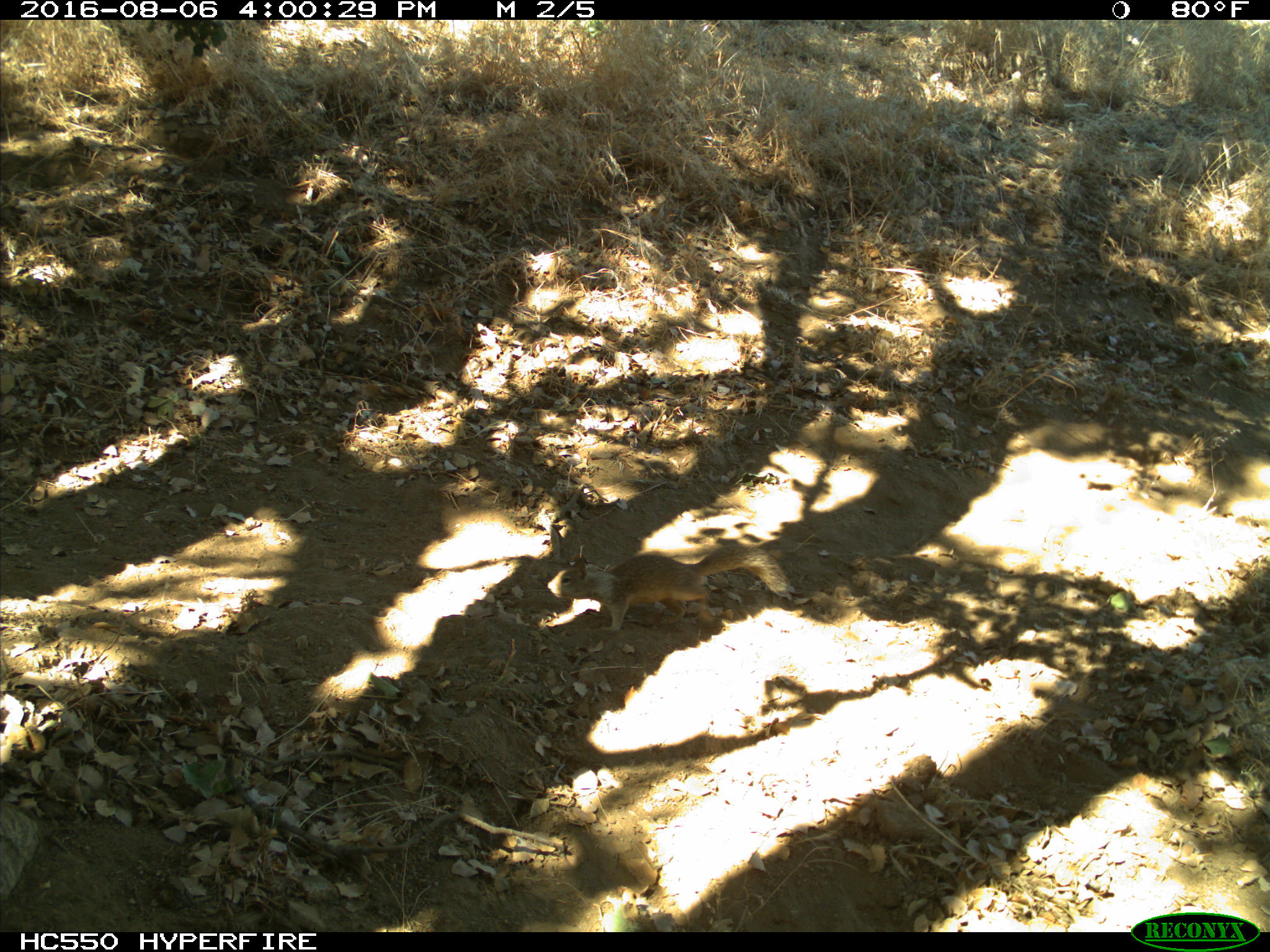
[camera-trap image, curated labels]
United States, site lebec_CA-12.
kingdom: Animalia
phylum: Chordata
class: Mammalia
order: Rodentia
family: Sciuridae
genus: Otospermophilus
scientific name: Otospermophilus beecheyi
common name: california ground squirrel